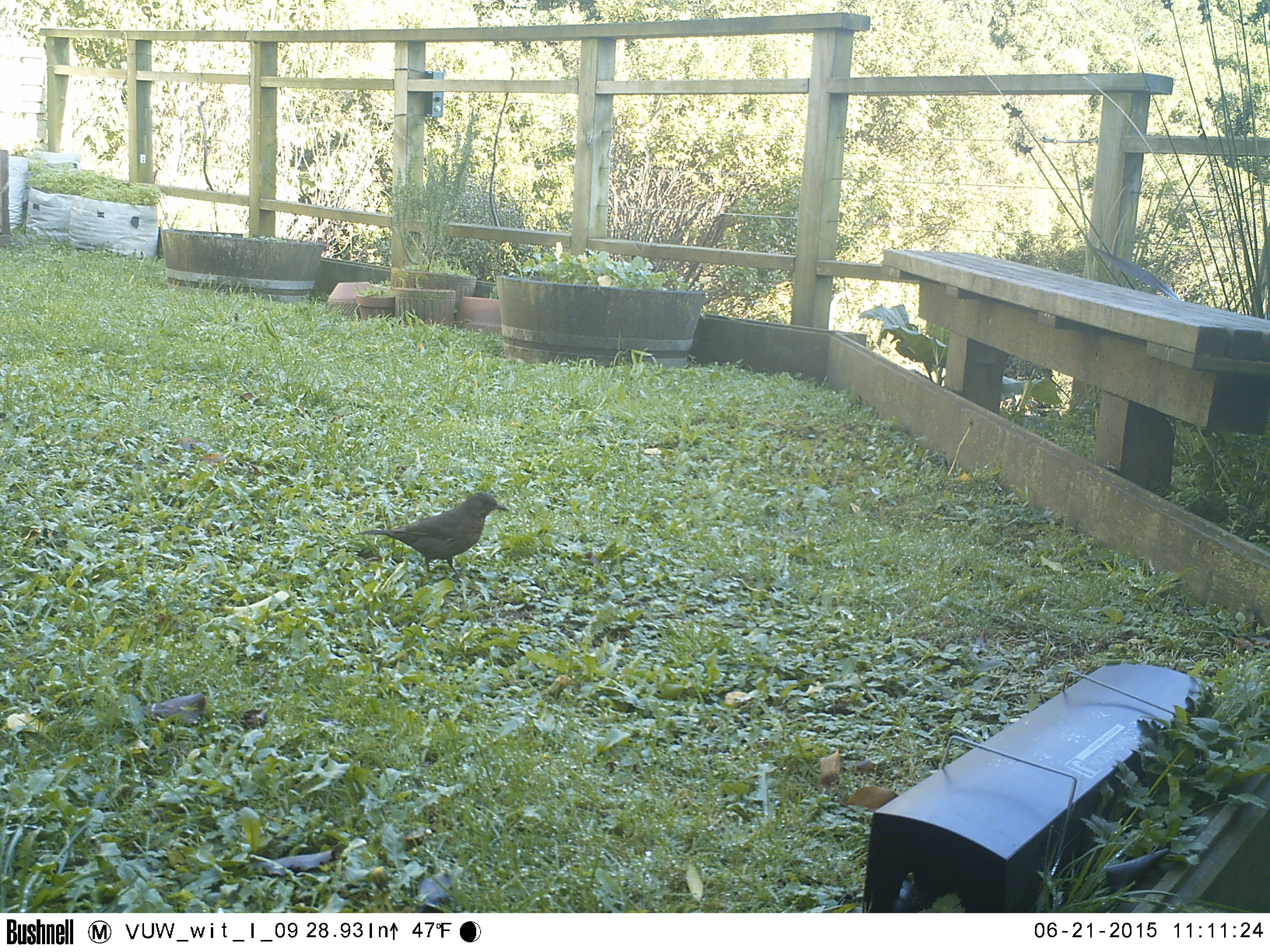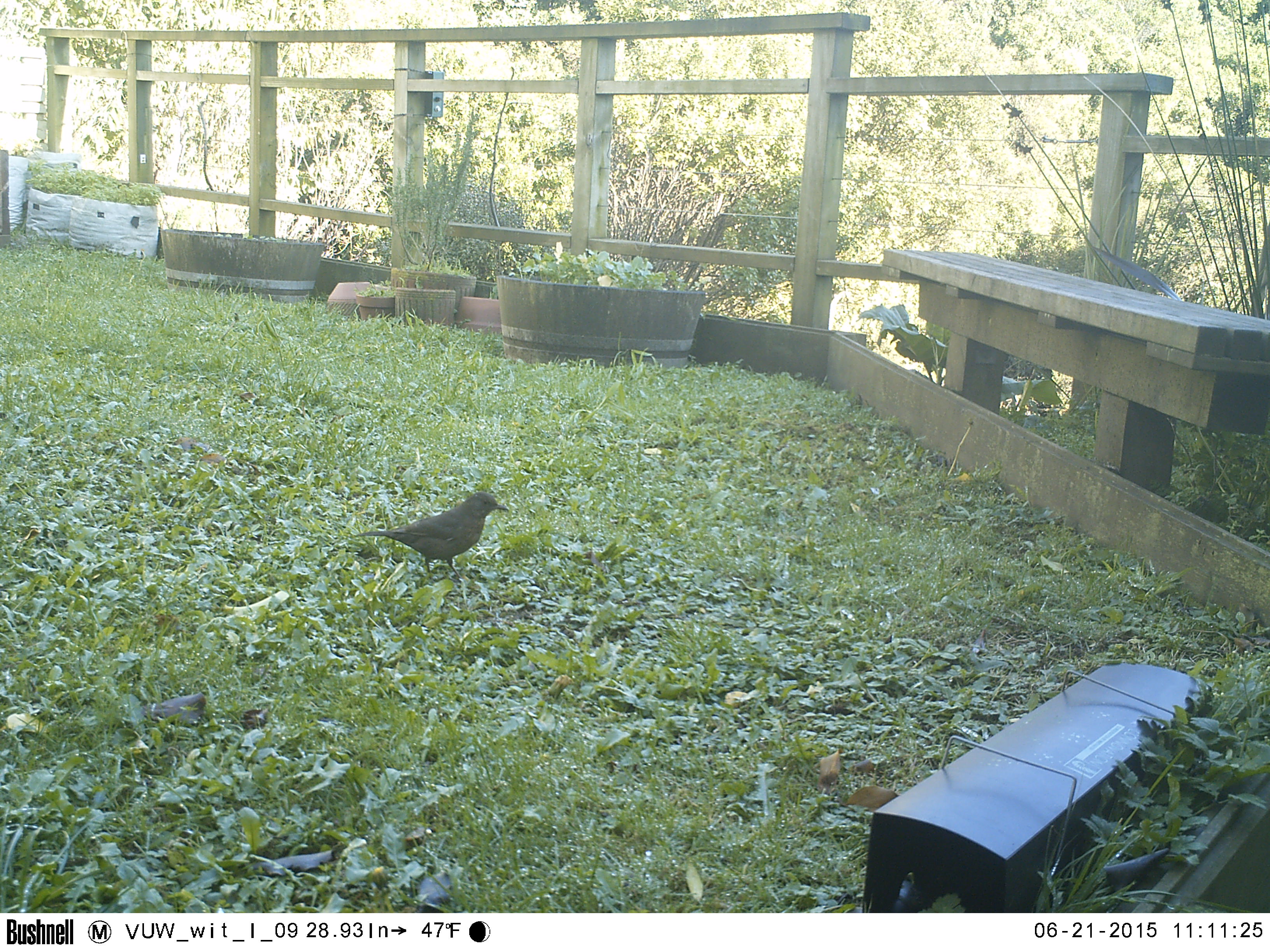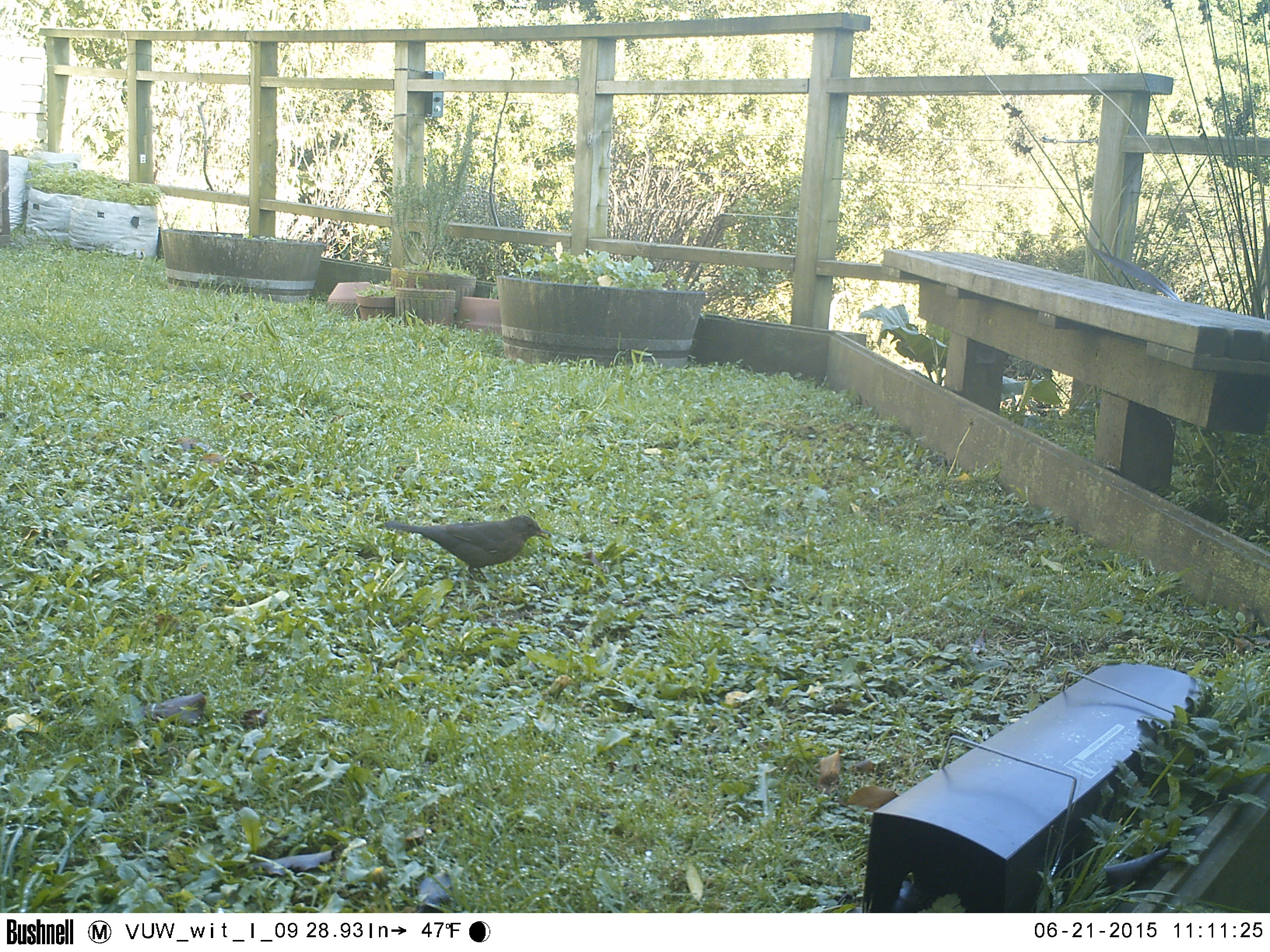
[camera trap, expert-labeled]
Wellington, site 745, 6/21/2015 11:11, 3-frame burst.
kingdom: Animalia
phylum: Chordata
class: Aves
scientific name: Aves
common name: bird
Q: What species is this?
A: Bird (Aves).